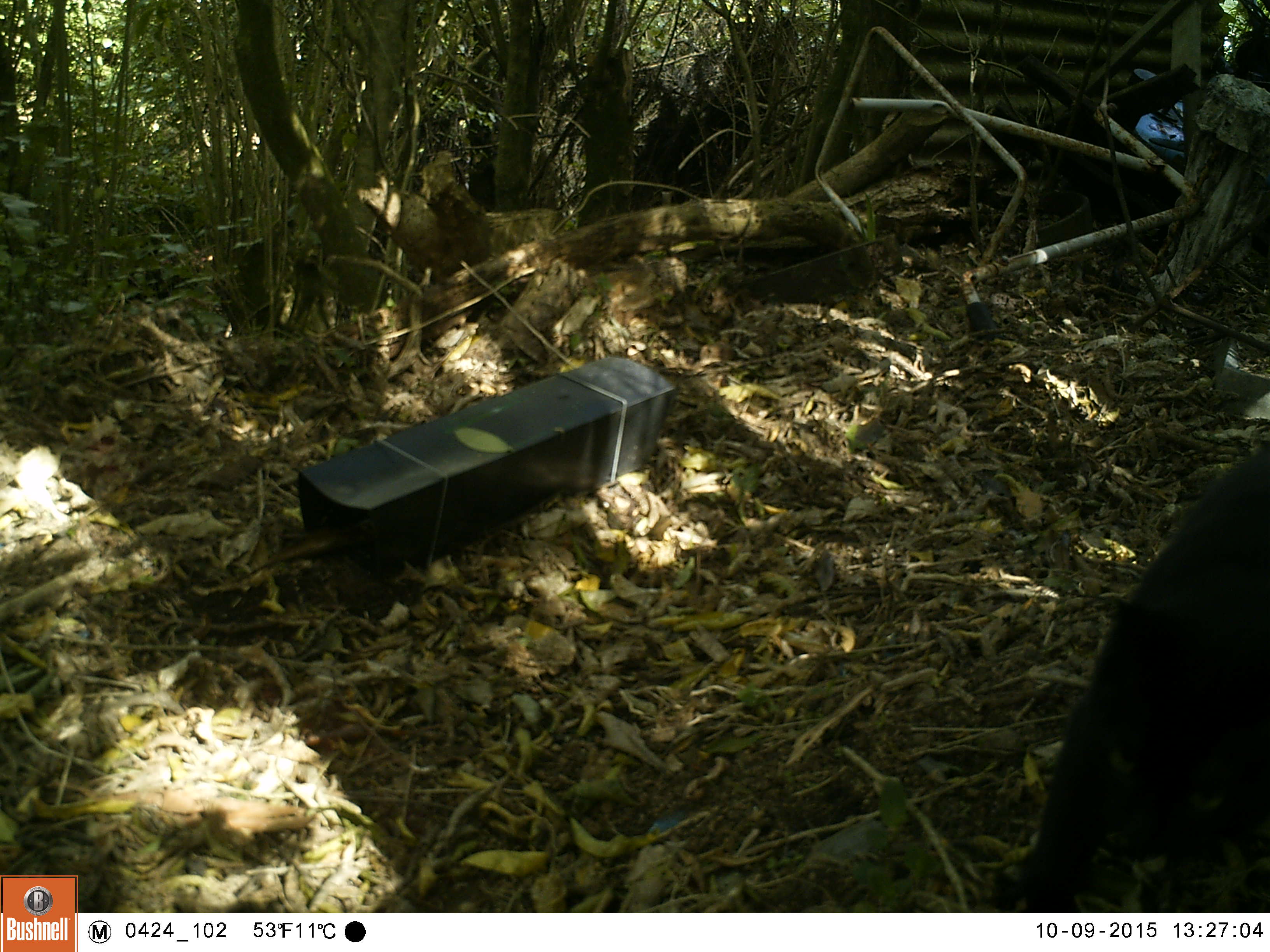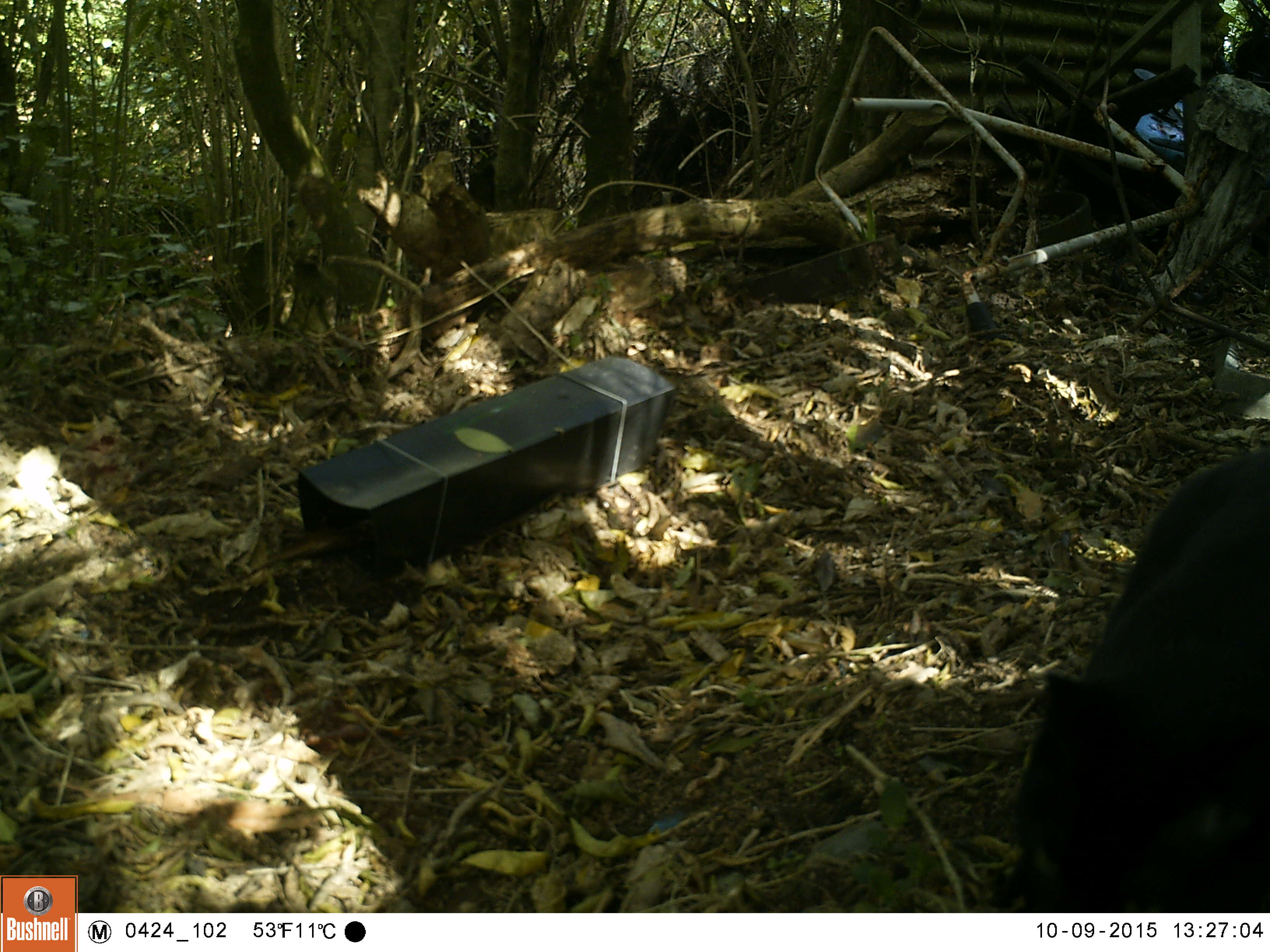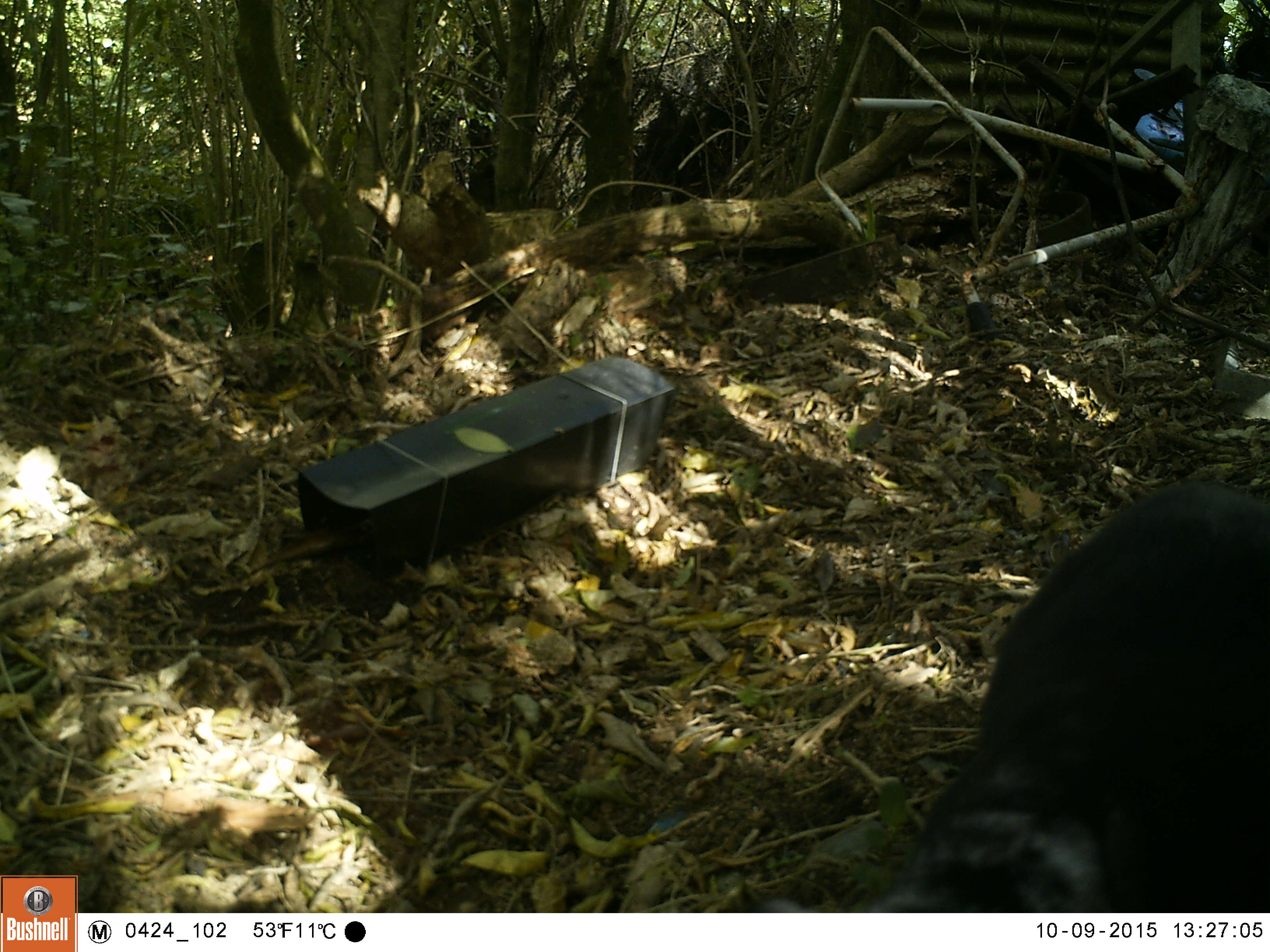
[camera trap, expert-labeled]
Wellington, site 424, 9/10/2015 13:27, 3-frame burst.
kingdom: Animalia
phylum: Chordata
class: Mammalia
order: Carnivora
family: Felidae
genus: Felis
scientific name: Felis catus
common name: cat